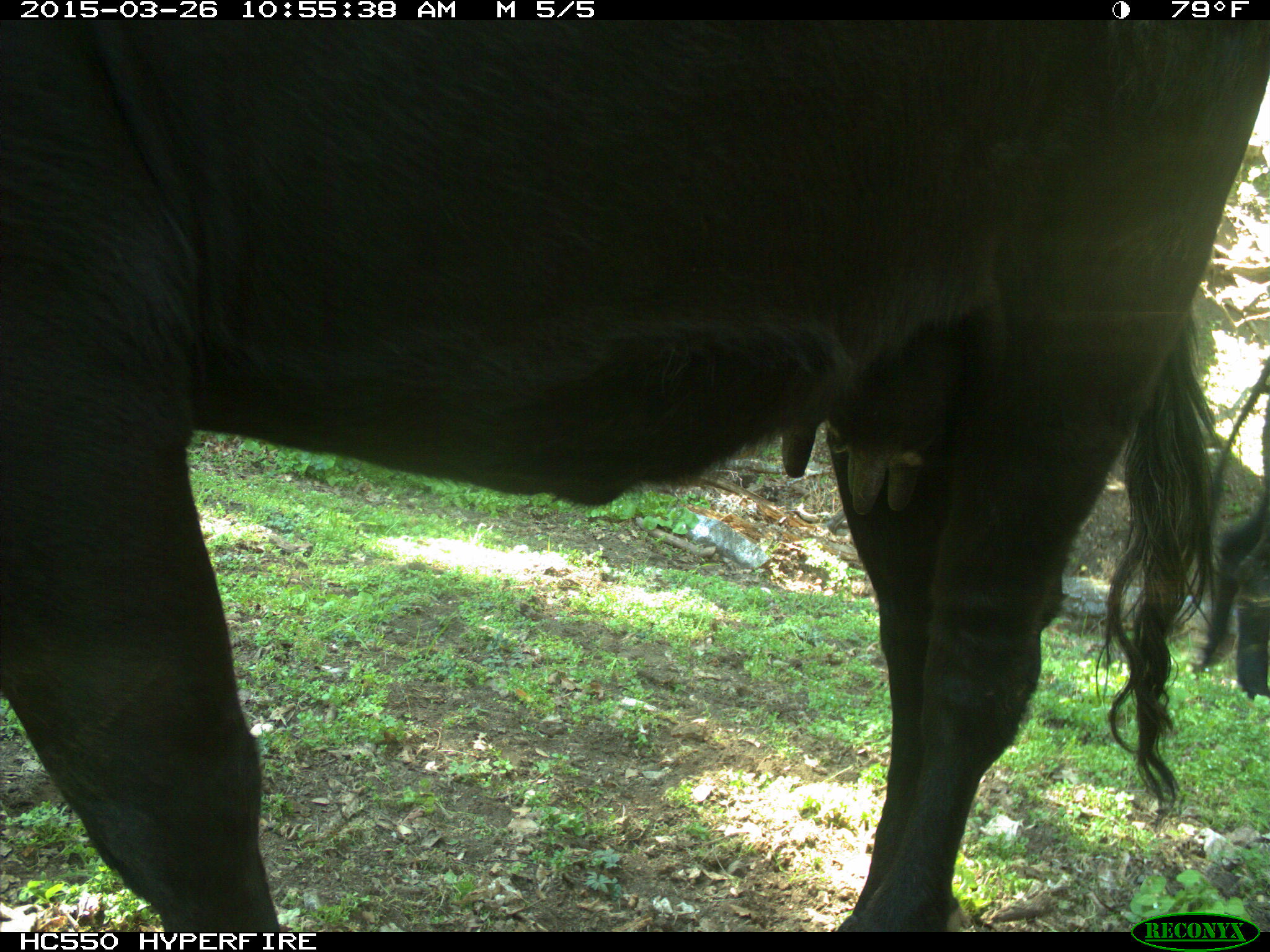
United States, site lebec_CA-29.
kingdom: Animalia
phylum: Chordata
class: Mammalia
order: Artiodactyla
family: Bovidae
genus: Bos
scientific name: Bos taurus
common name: domestic cow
Bos taurus (domestic cow).